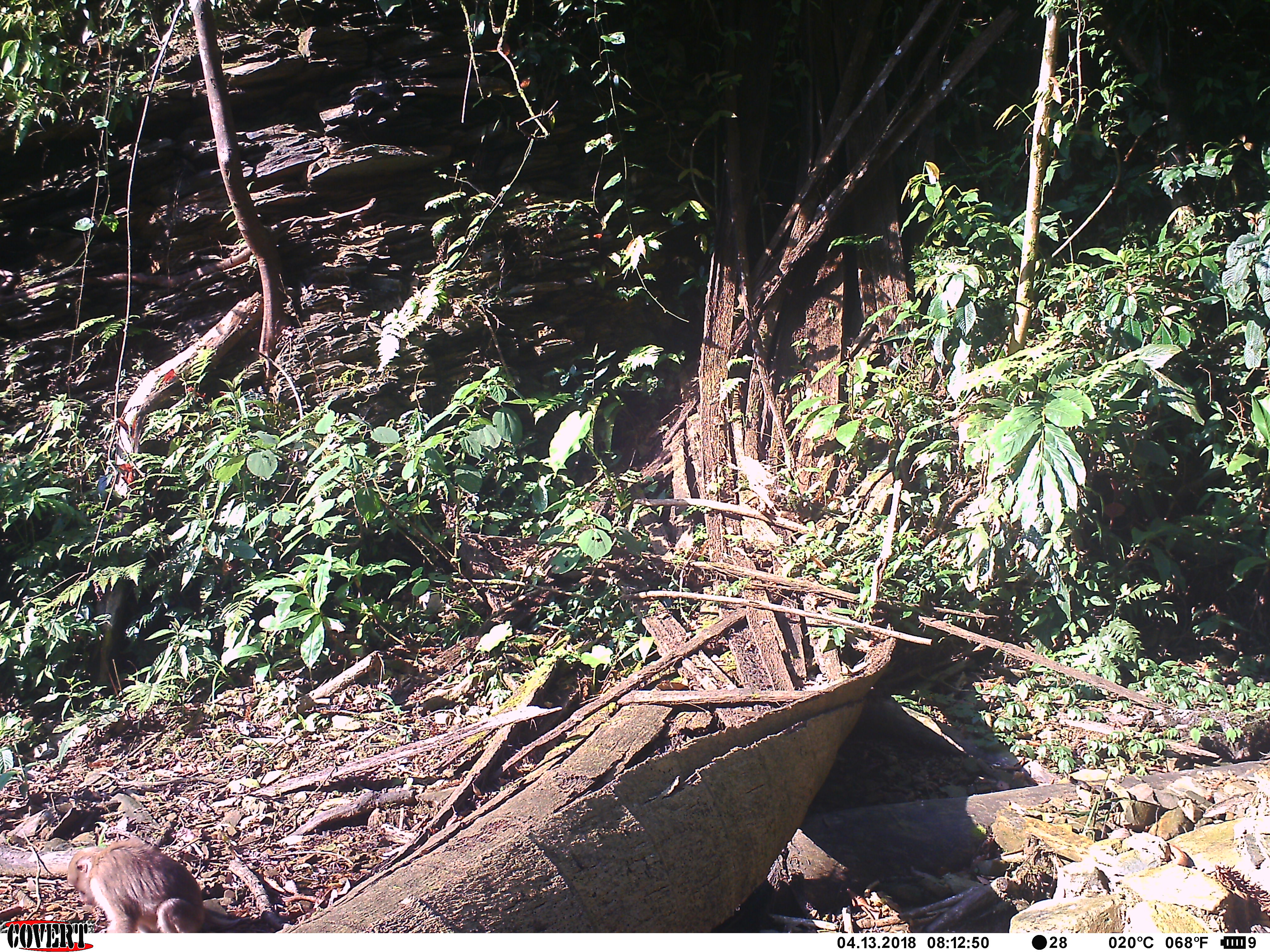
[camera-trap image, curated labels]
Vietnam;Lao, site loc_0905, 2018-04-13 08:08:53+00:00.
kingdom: Animalia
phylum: Chordata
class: Mammalia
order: Primates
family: Cercopithecidae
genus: Macaca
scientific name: Macaca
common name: macaque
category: macaque not stump tailed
Macaque not stump tailed (macaque) (Macaca). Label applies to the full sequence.